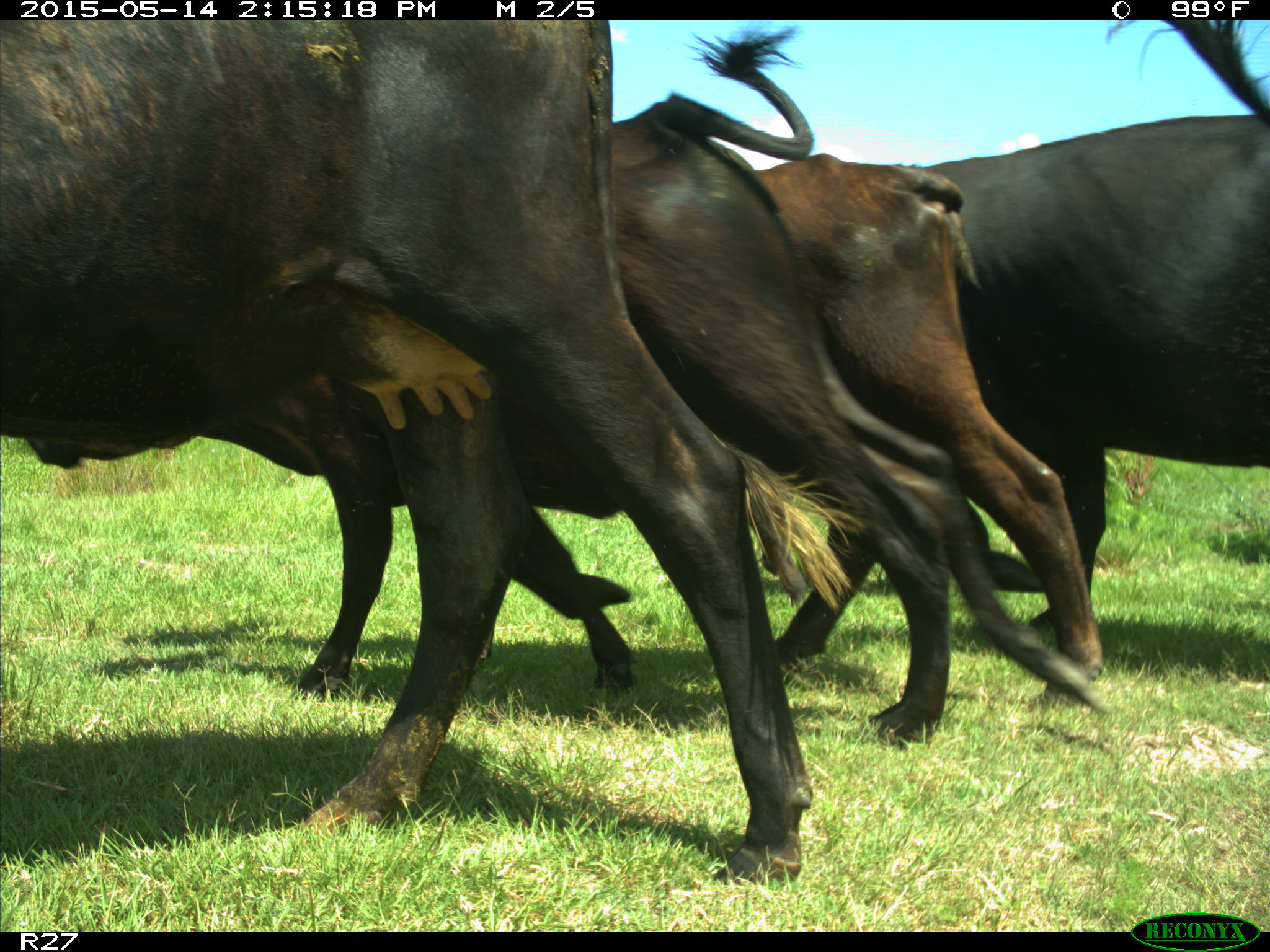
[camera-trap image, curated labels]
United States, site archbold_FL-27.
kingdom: Animalia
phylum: Chordata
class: Mammalia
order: Artiodactyla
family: Bovidae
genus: Bos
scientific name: Bos taurus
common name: domestic cow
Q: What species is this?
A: Bos taurus (domestic cow).